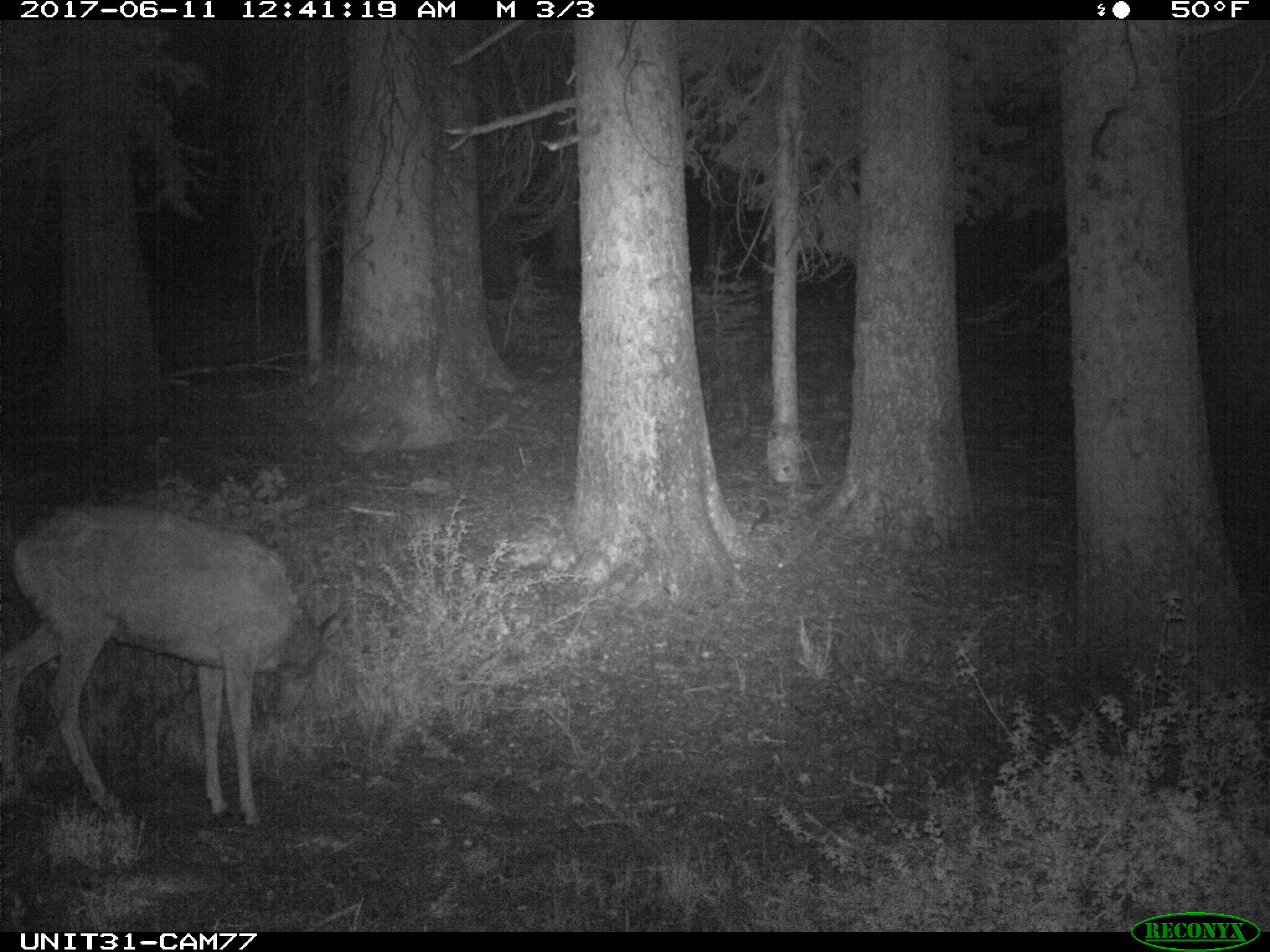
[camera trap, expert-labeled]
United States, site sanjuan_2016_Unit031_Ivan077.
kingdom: Animalia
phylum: Chordata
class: Mammalia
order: Artiodactyla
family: Cervidae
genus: Odocoileus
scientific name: Odocoileus hemionus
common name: mule deer